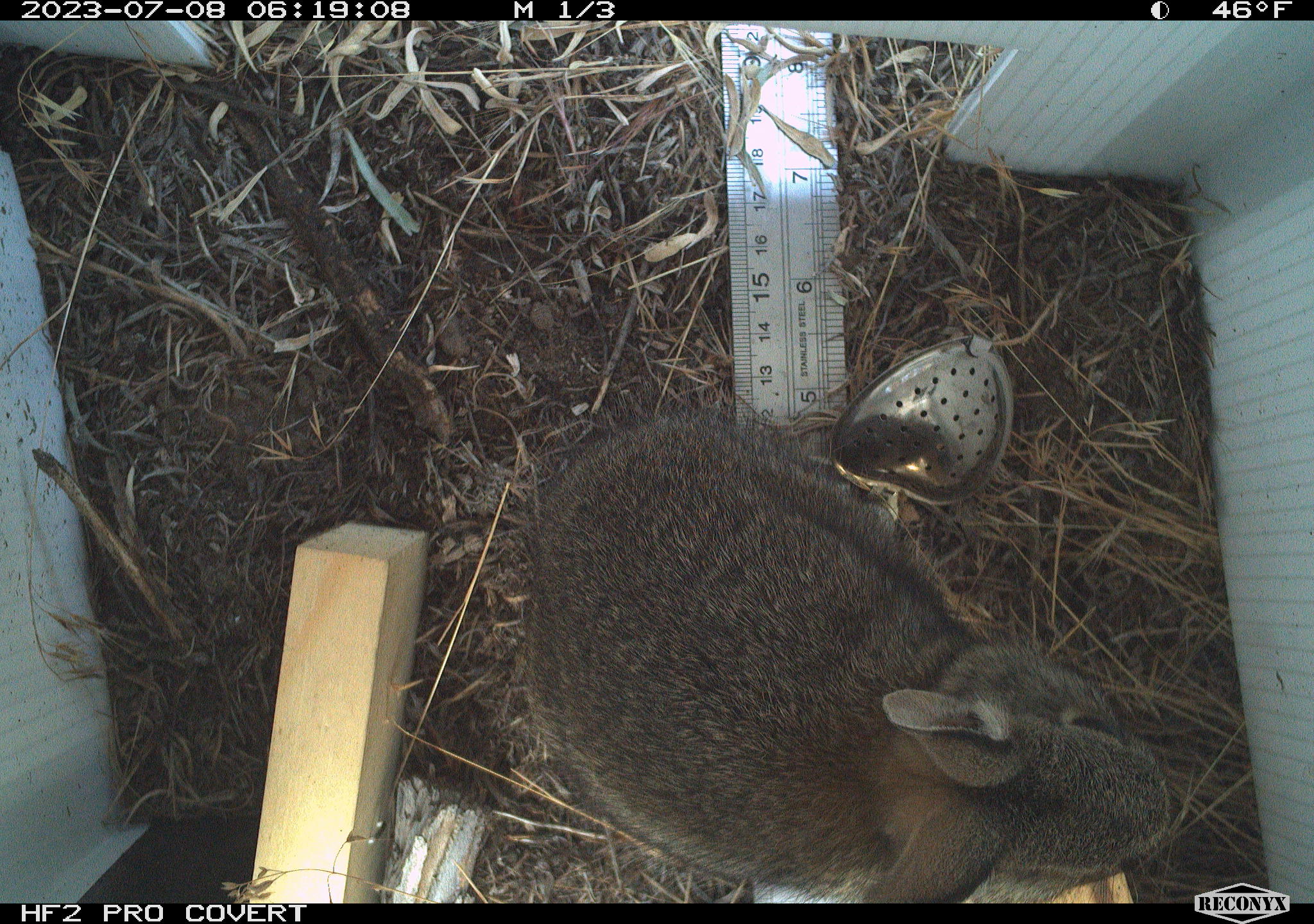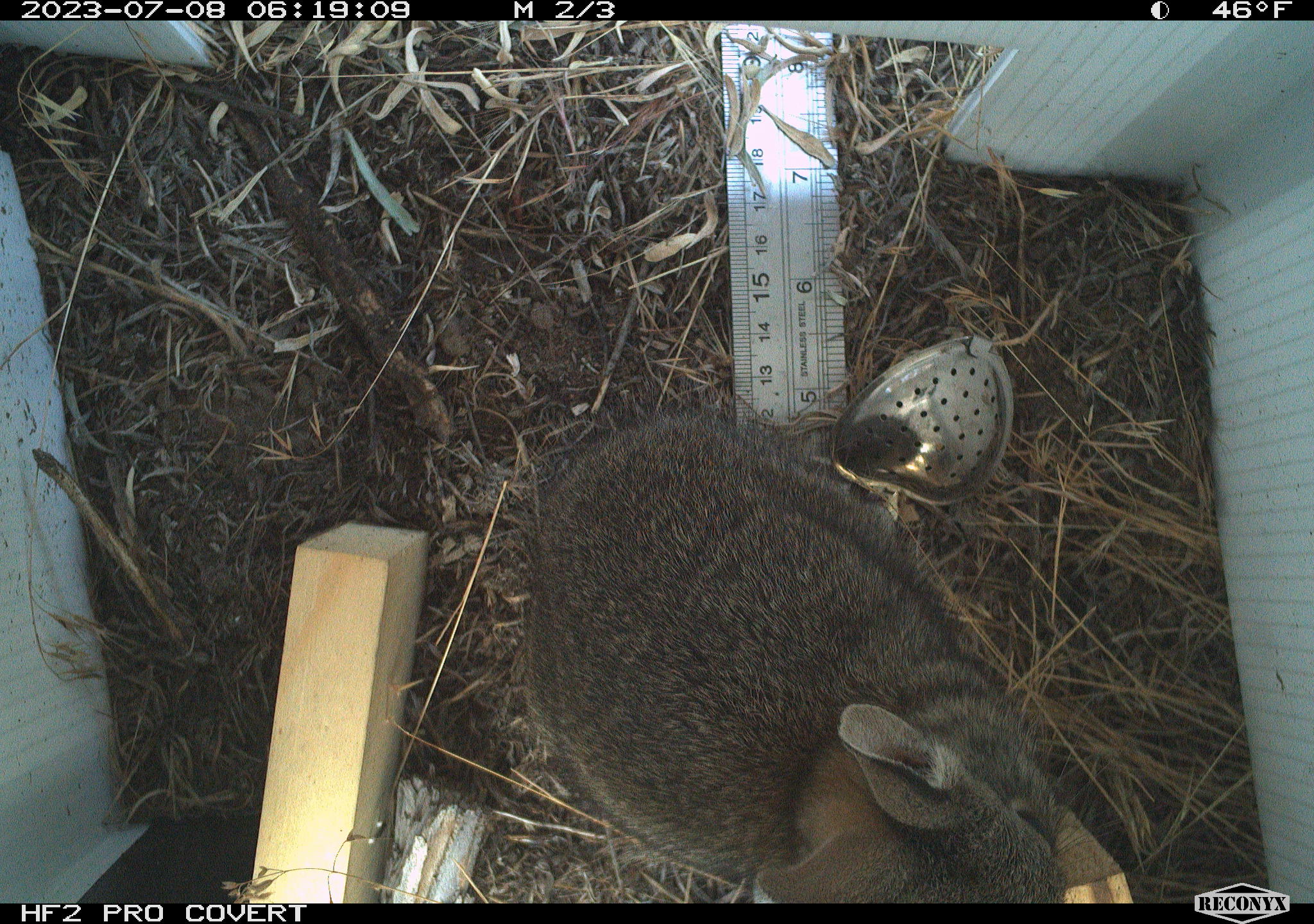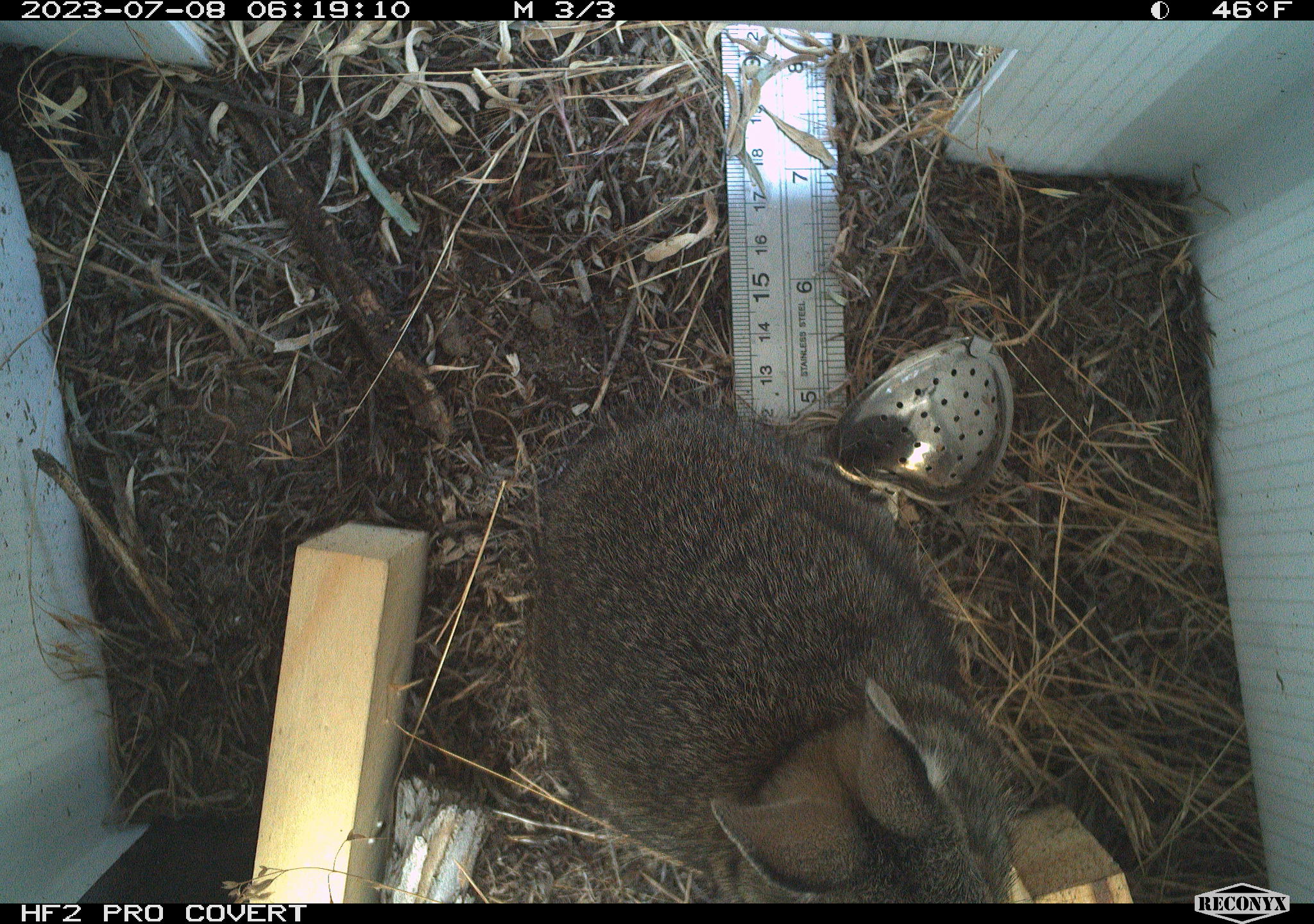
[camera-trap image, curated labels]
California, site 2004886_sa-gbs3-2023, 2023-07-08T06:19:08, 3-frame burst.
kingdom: Animalia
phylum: Chordata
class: Mammalia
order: Lagomorpha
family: Leporidae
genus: Sylvilagus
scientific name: Sylvilagus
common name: cottontail rabbits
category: sylvilagus species